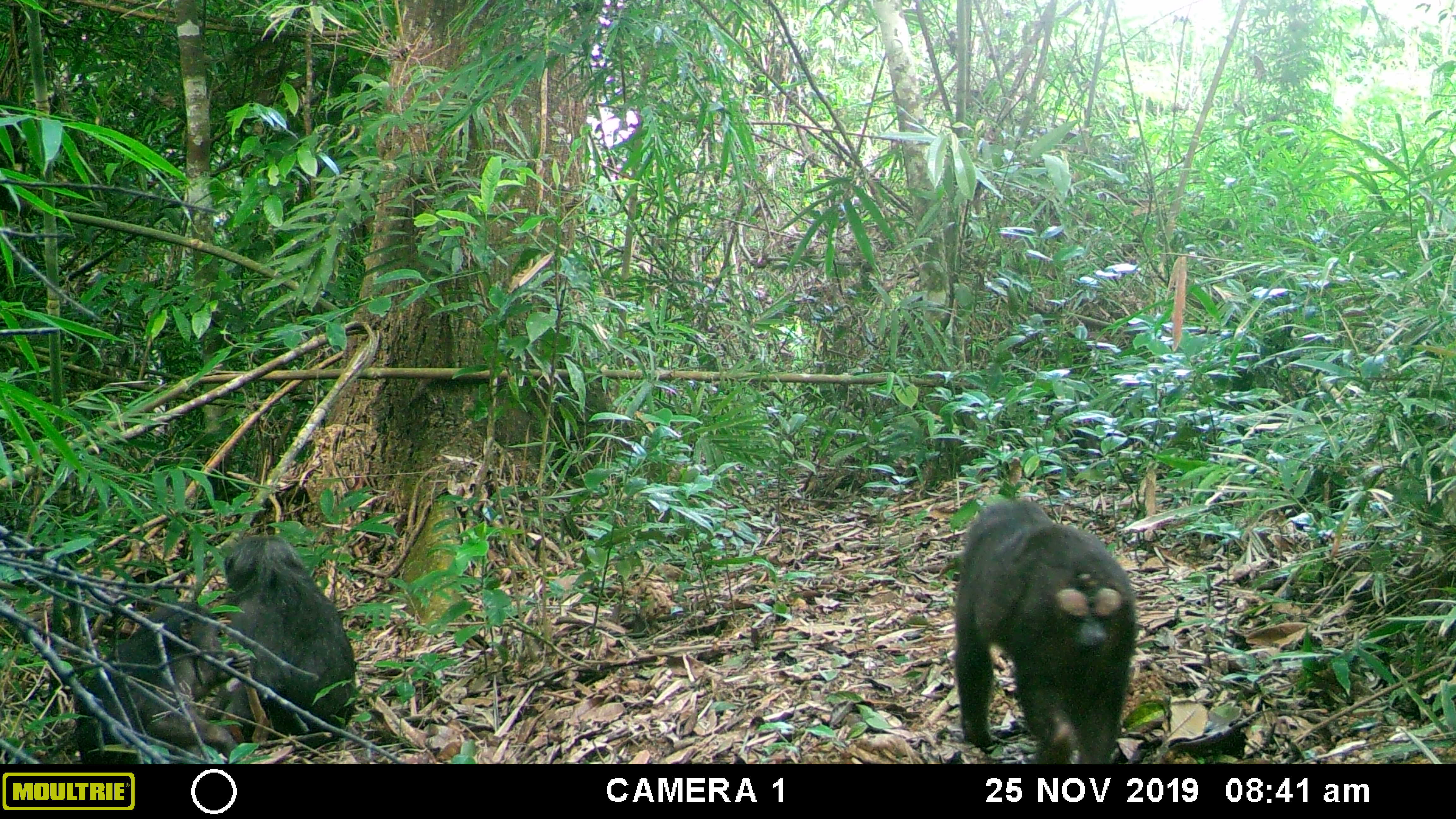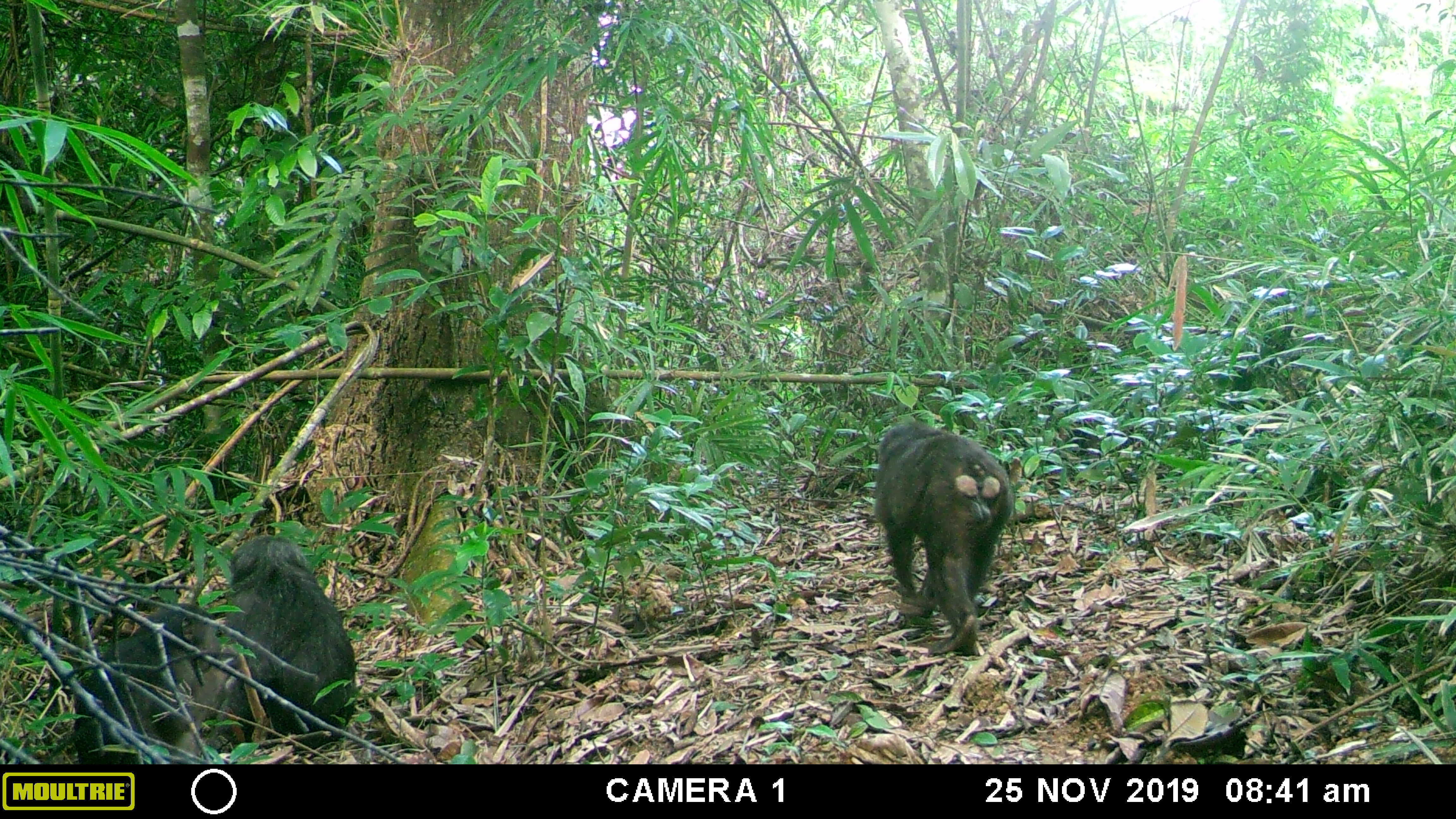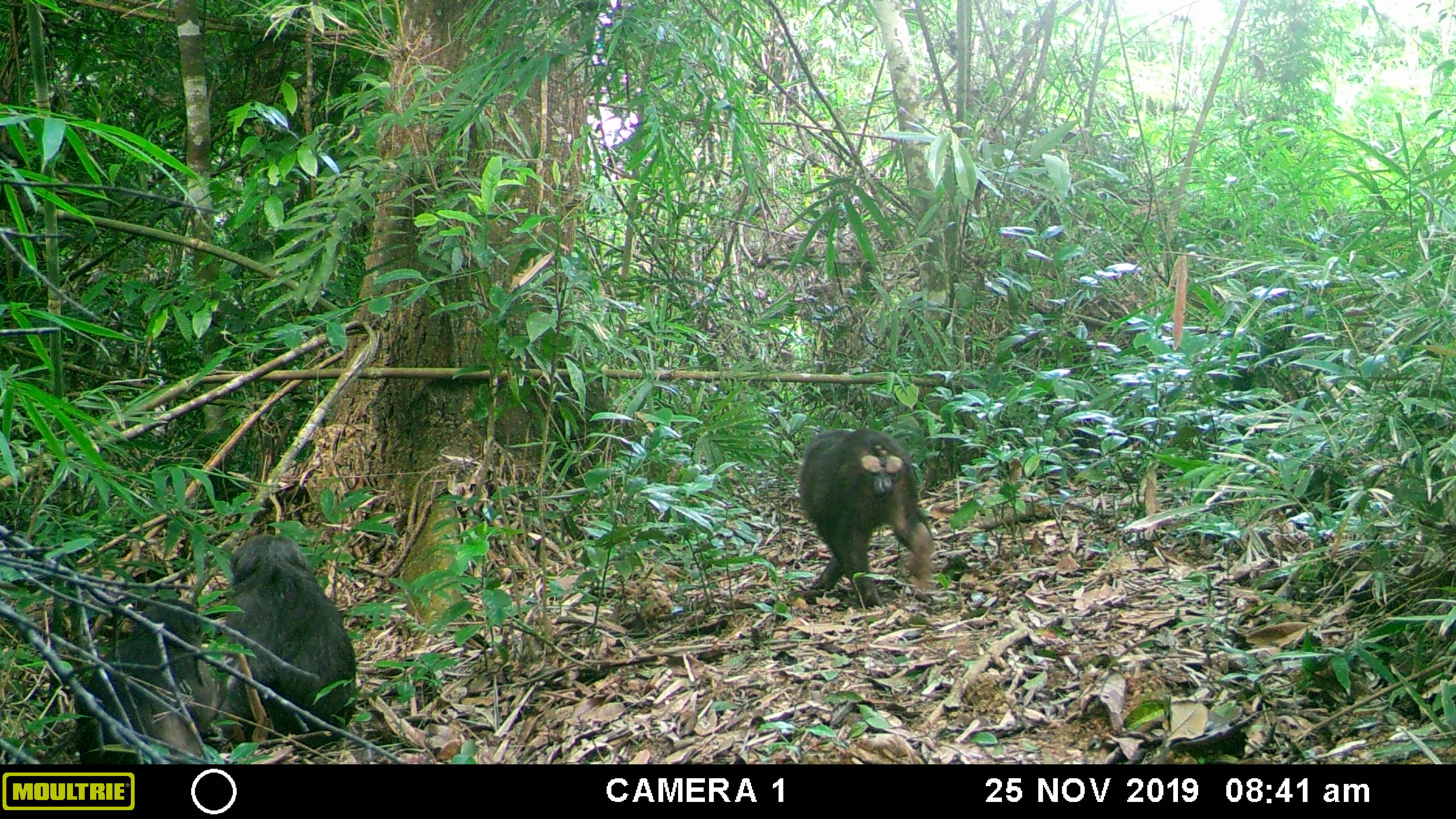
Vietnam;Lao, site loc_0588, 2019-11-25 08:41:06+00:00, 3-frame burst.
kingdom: Animalia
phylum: Chordata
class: Mammalia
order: Primates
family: Cercopithecidae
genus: Macaca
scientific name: Macaca arctoides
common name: stump-tailed macaque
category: stump tailed macaque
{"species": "stump tailed macaque (stump-tailed macaque) (Macaca arctoides)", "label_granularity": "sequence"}